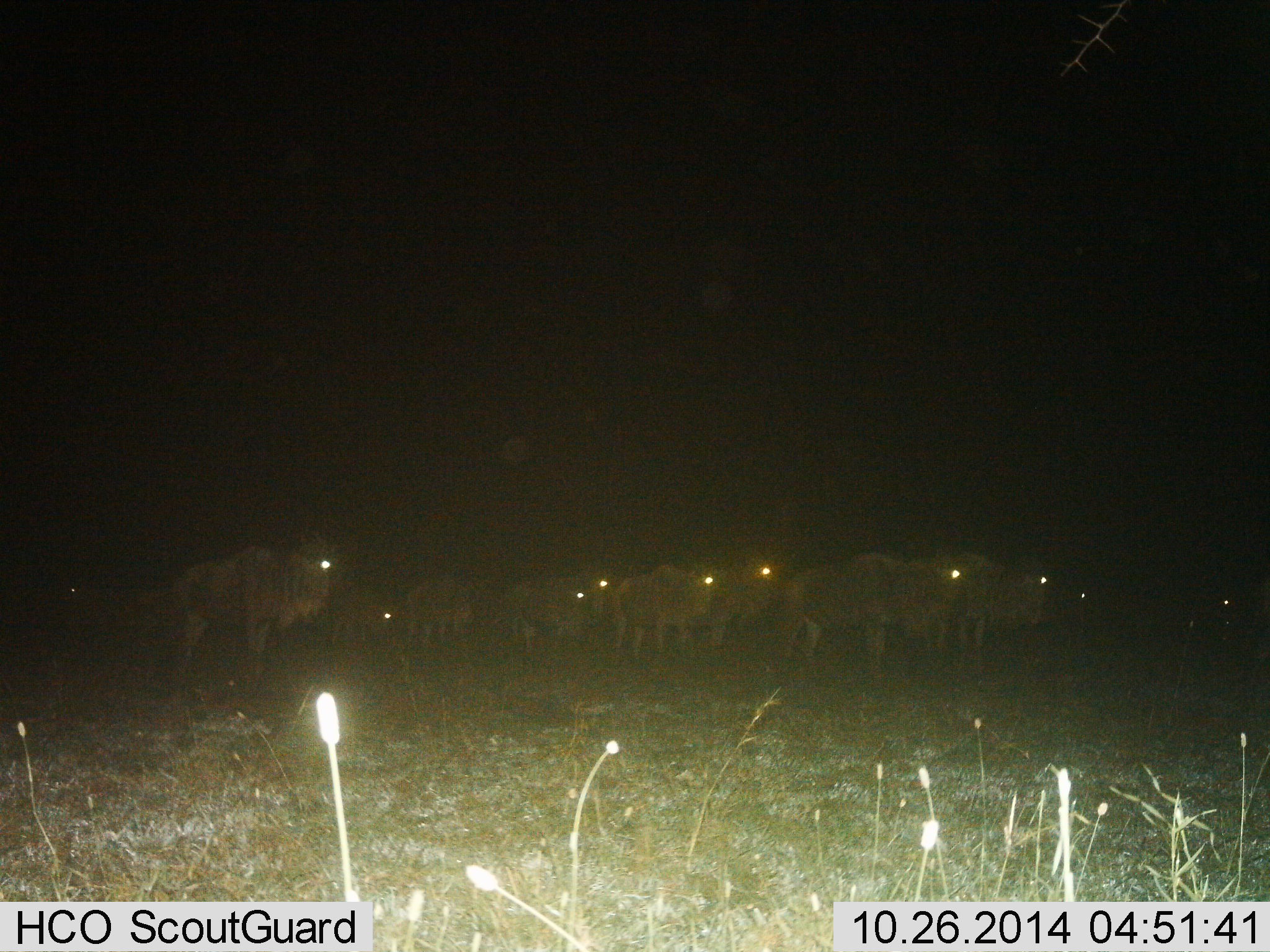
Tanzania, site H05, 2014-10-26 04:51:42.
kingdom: Animalia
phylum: Chordata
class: Mammalia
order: Artiodactyla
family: Bovidae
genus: Connochaetes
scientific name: Connochaetes taurinus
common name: blue wildebeest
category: wildebeest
Wildebeest (blue wildebeest) (Connochaetes taurinus), count 11-50. Behavior (volunteer vote fractions): standing 70%, resting 10%, moving 40%, interacting 0%. Young present (vote fraction): 0%. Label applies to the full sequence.